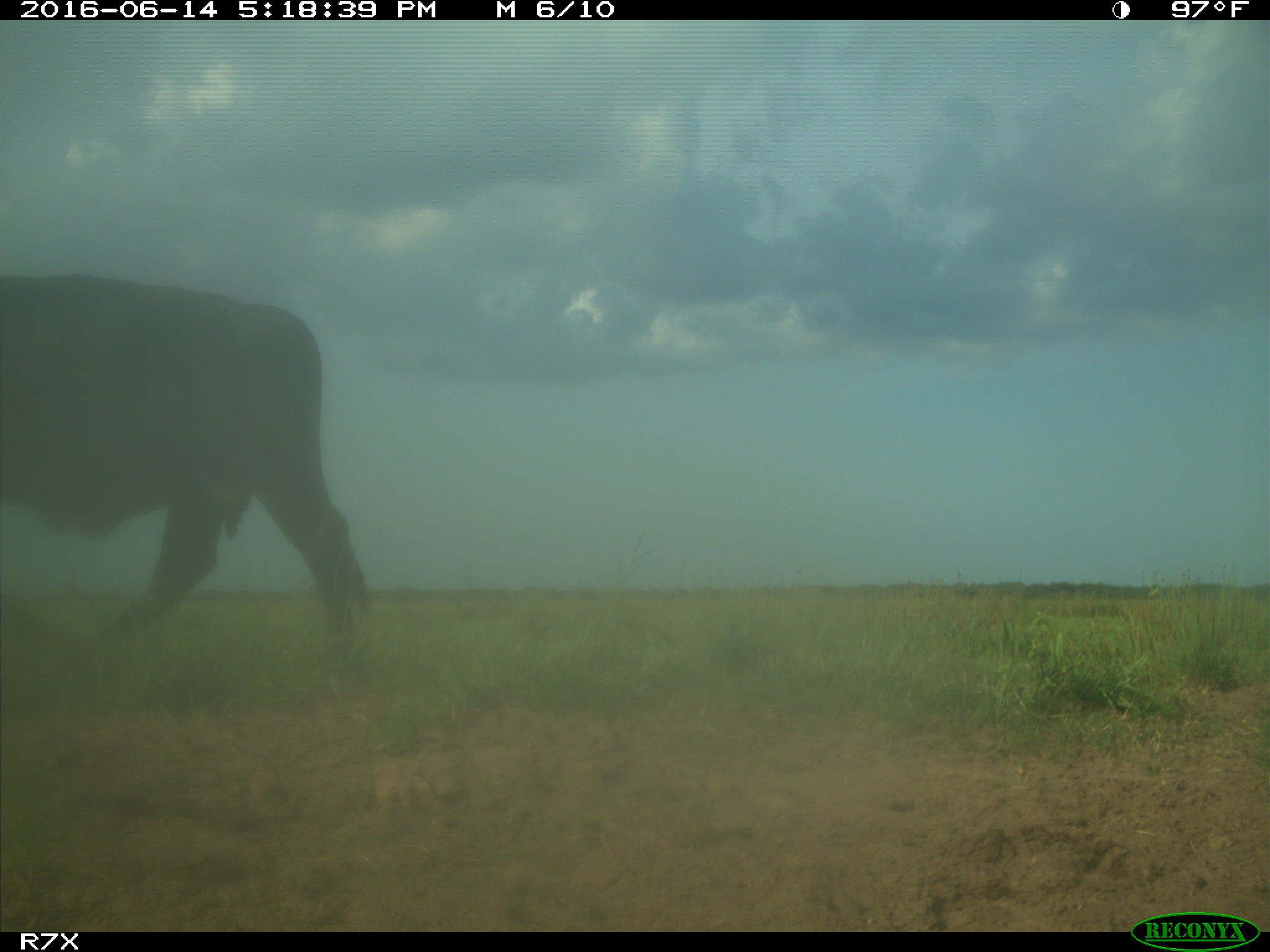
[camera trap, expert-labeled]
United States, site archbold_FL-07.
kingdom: Animalia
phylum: Chordata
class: Mammalia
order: Artiodactyla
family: Bovidae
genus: Bos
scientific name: Bos taurus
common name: domestic cow